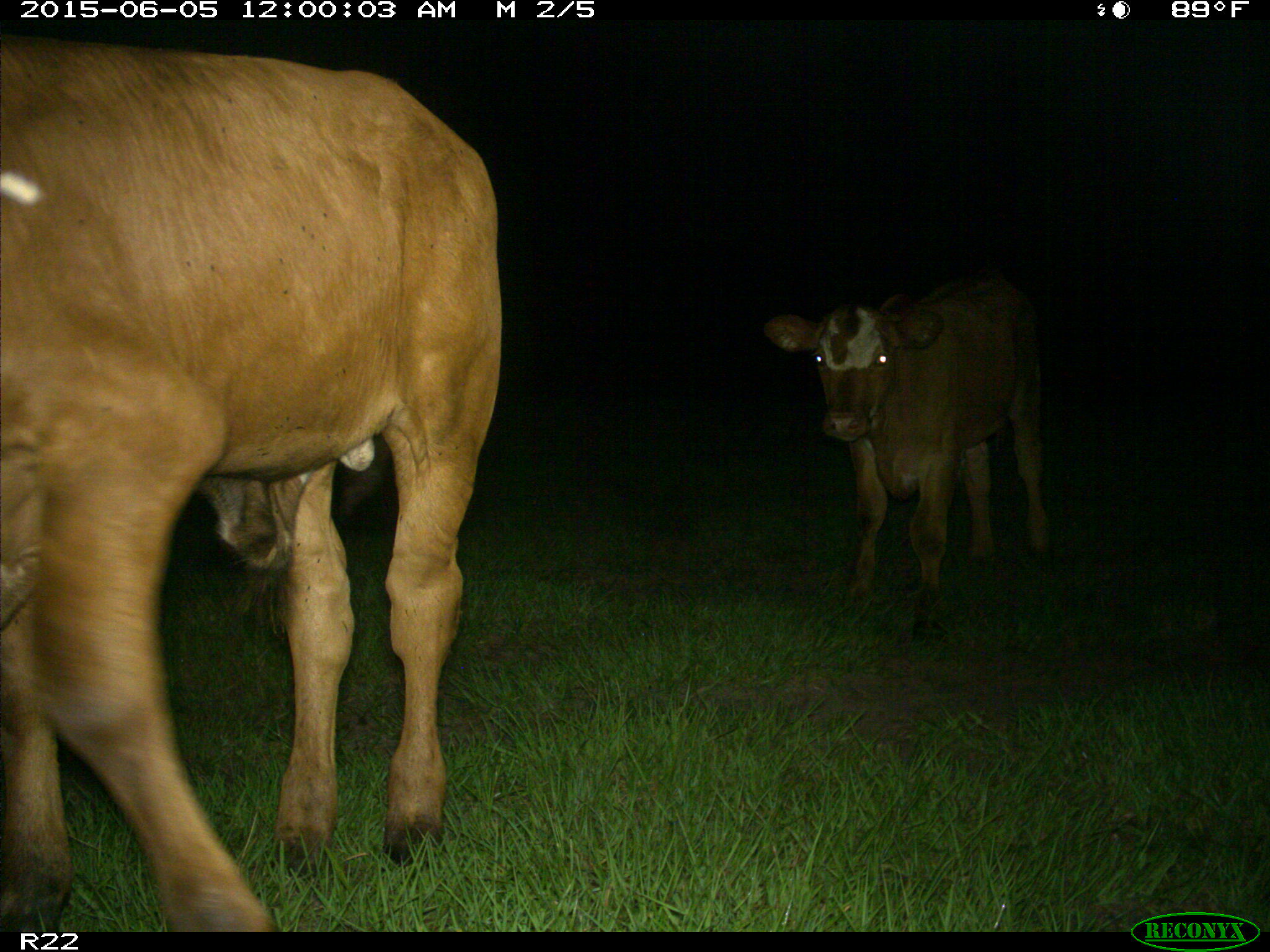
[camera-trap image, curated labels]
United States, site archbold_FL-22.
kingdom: Animalia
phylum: Chordata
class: Mammalia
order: Artiodactyla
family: Bovidae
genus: Bos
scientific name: Bos taurus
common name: domestic cow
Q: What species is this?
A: Bos taurus (domestic cow).